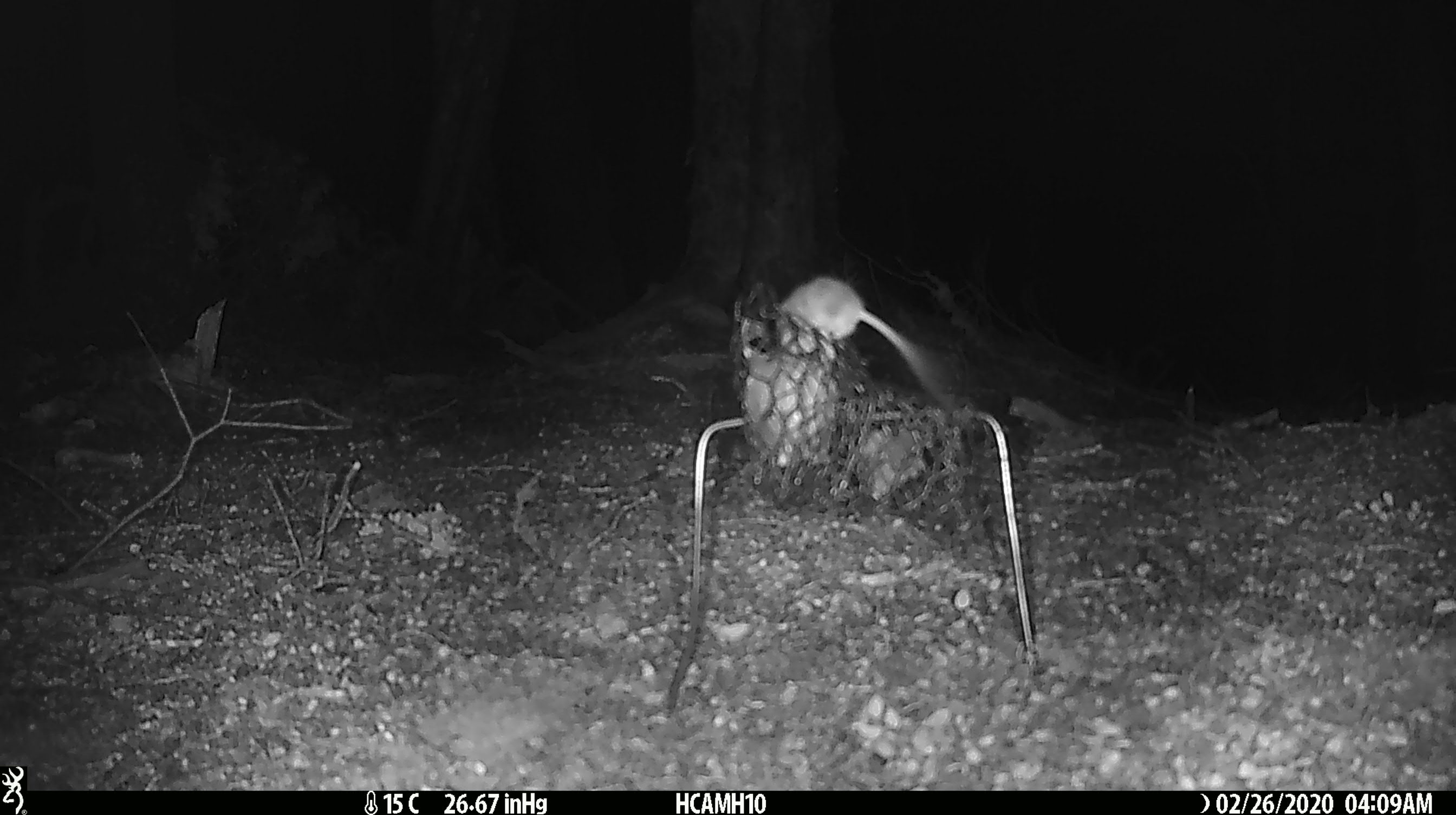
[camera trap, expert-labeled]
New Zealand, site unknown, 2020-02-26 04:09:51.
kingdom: Animalia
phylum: Chordata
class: Mammalia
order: Rodentia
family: Muridae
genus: Mus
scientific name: Mus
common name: mouse